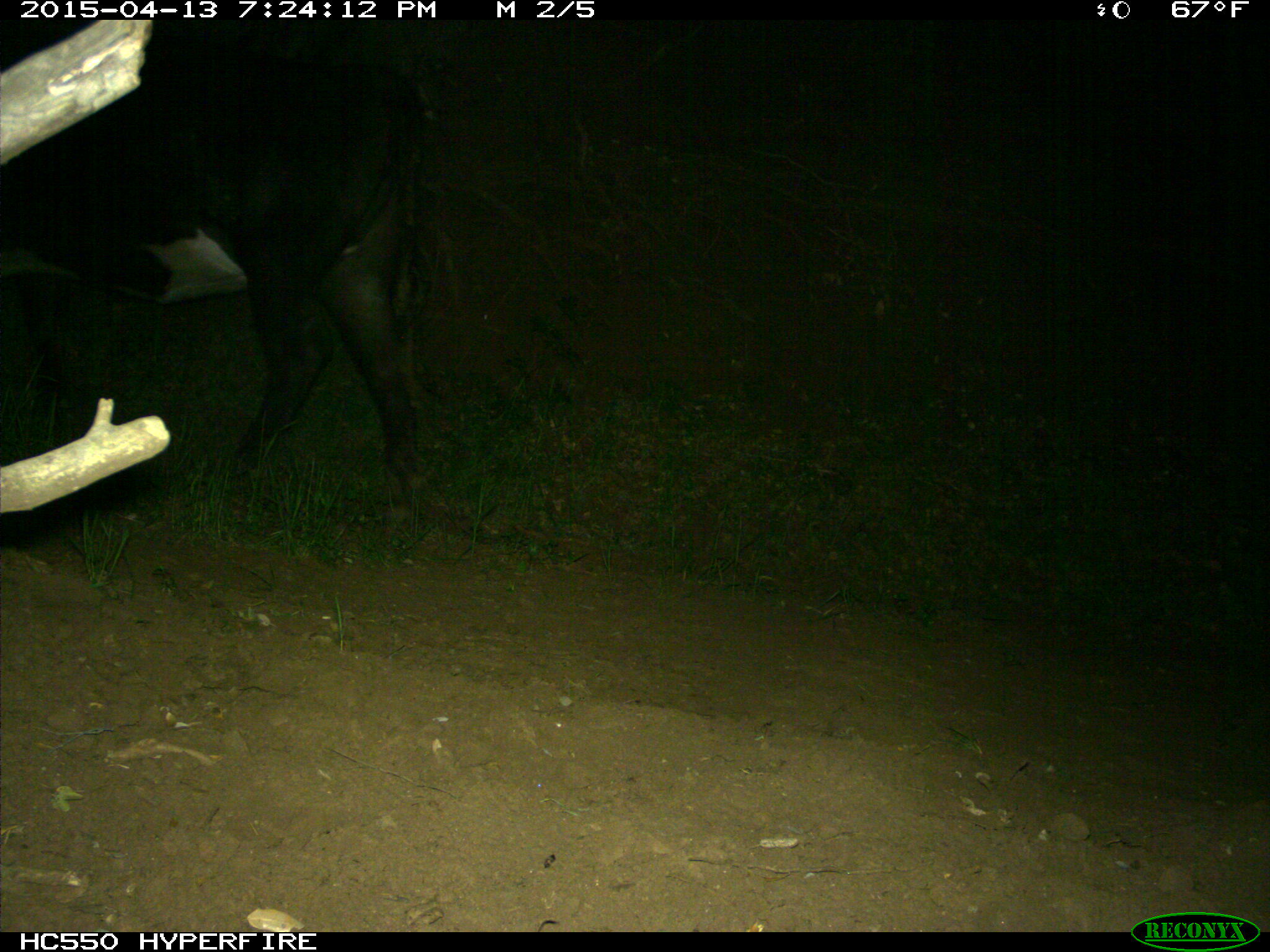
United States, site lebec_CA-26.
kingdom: Animalia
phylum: Chordata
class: Mammalia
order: Artiodactyla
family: Bovidae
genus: Bos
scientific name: Bos taurus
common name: domestic cow